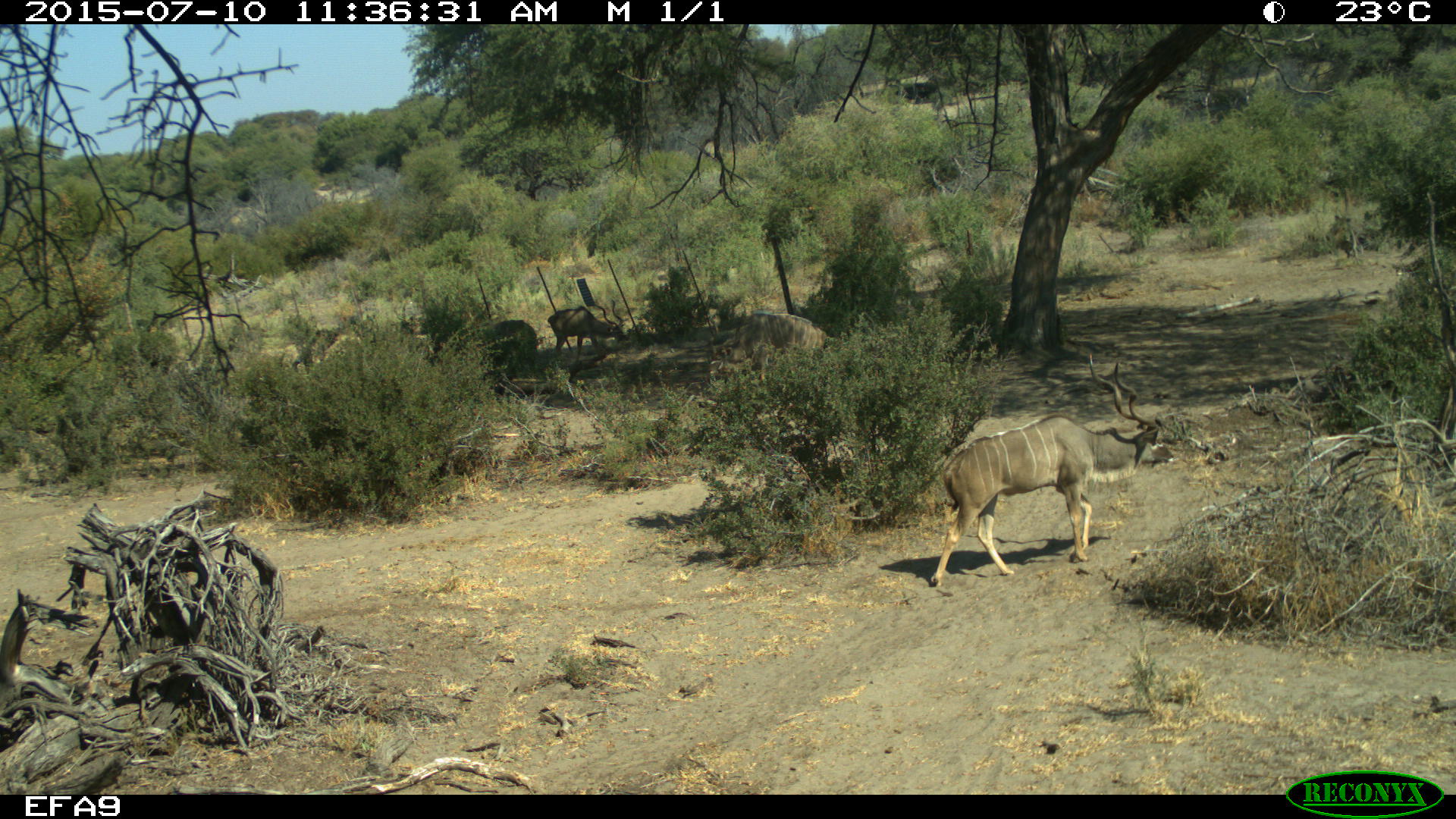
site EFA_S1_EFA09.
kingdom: Animalia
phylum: Chordata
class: Mammalia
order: Artiodactyla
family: Bovidae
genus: Tragelaphus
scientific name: Tragelaphus oryx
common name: eland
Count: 2.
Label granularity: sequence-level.